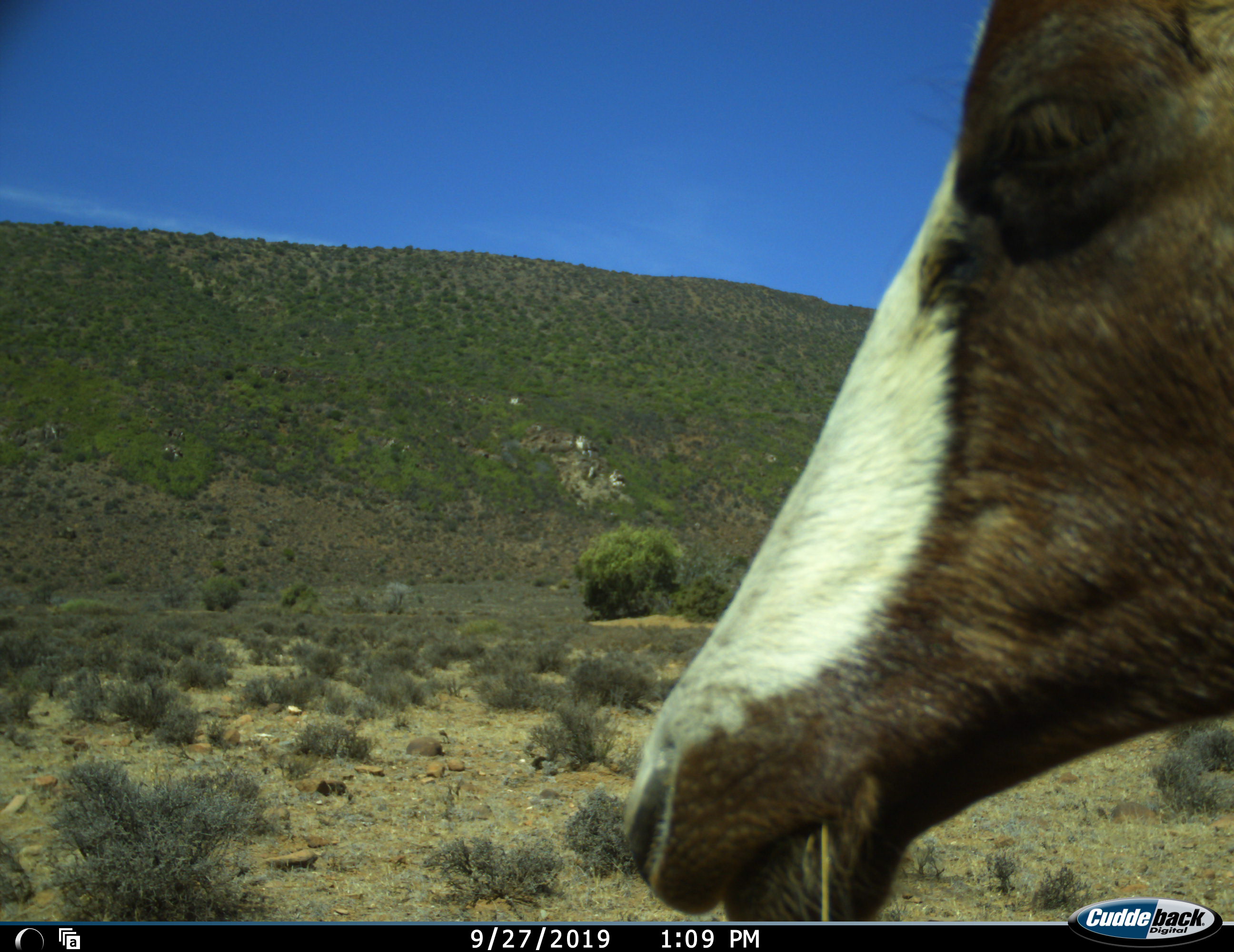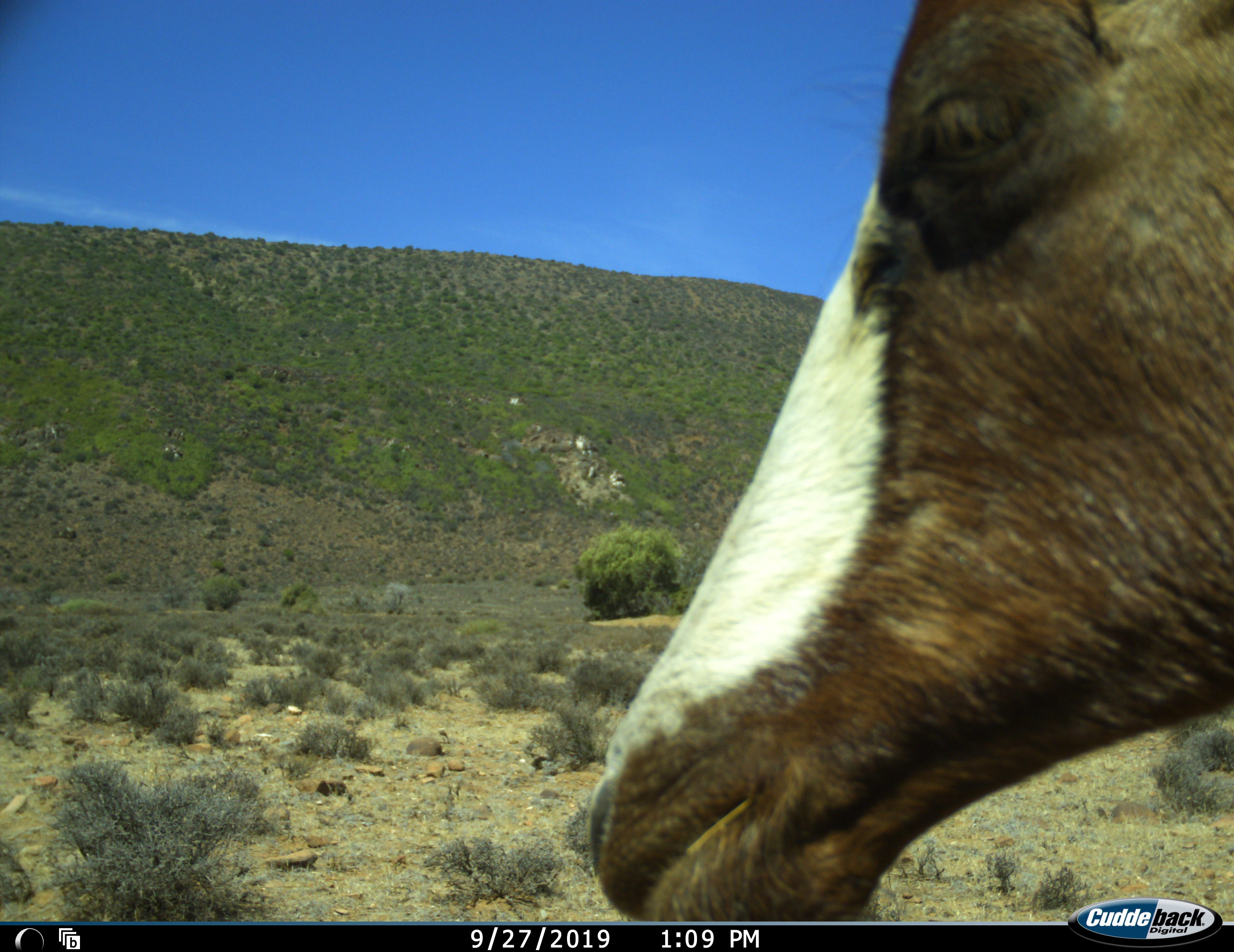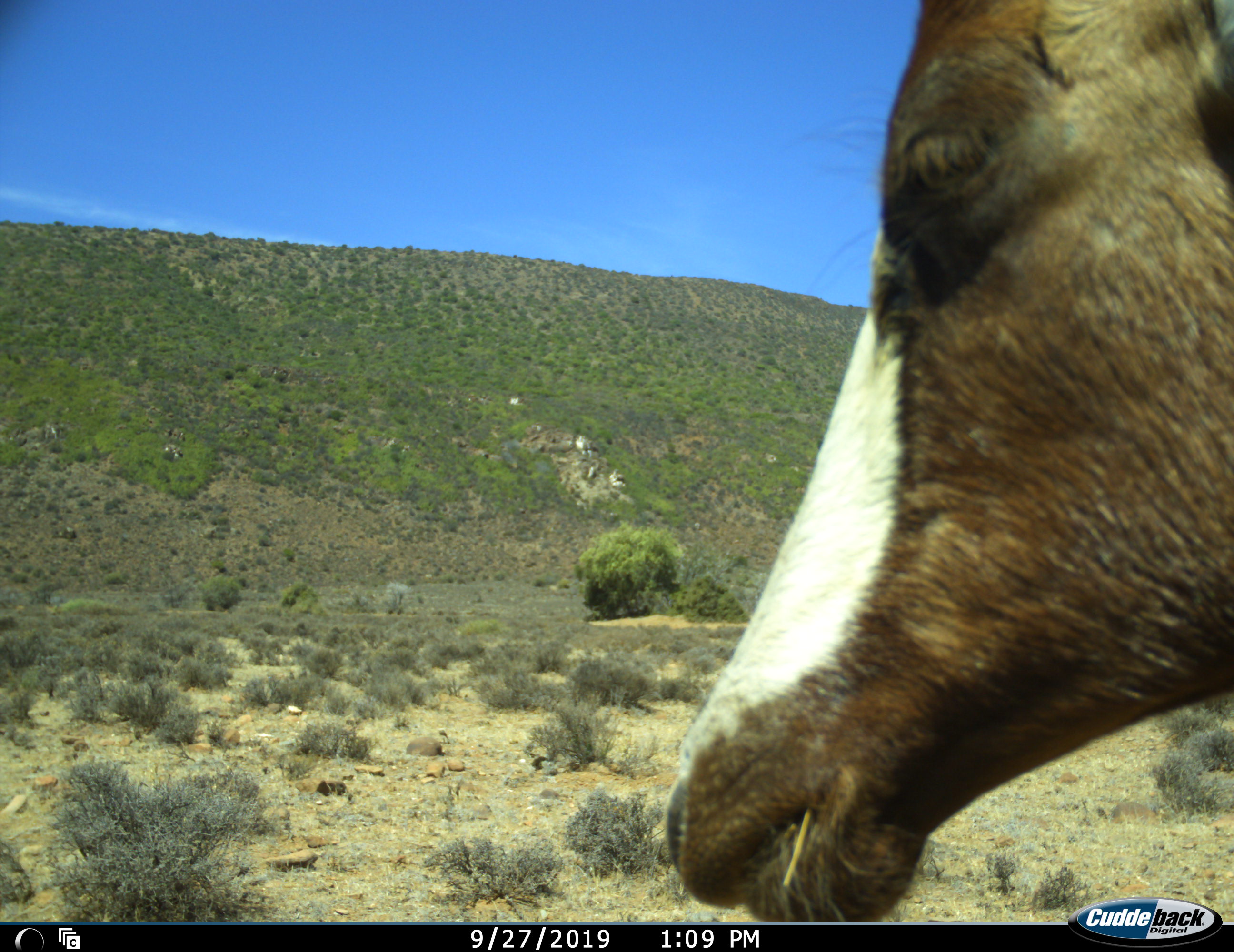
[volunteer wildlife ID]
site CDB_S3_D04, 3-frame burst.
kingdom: Animalia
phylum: Chordata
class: Mammalia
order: Artiodactyla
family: Bovidae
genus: Damaliscus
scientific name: Damaliscus pygargus phillipsi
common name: blesbok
Blesbok (Damaliscus pygargus phillipsi), count 1. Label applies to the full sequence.